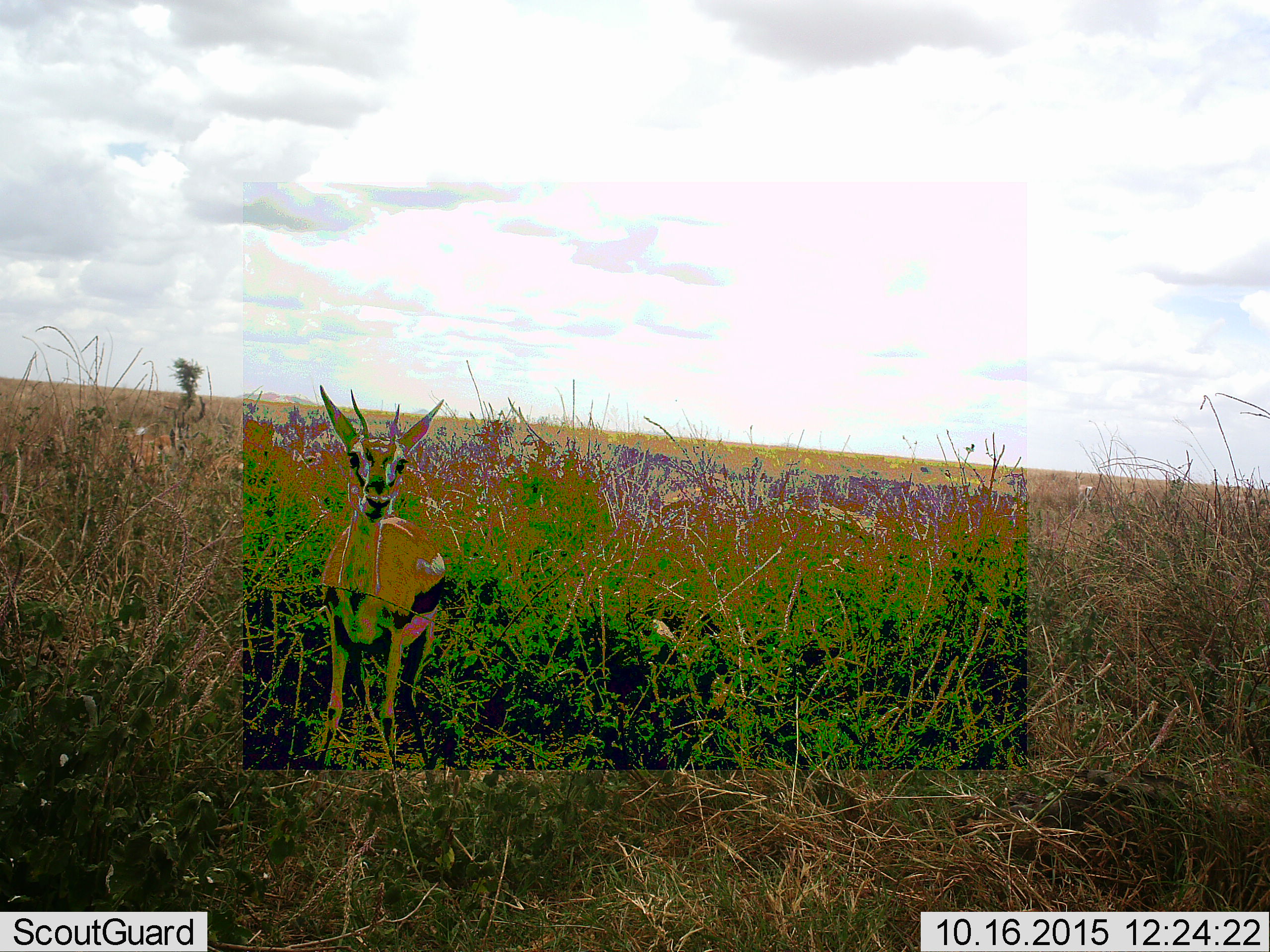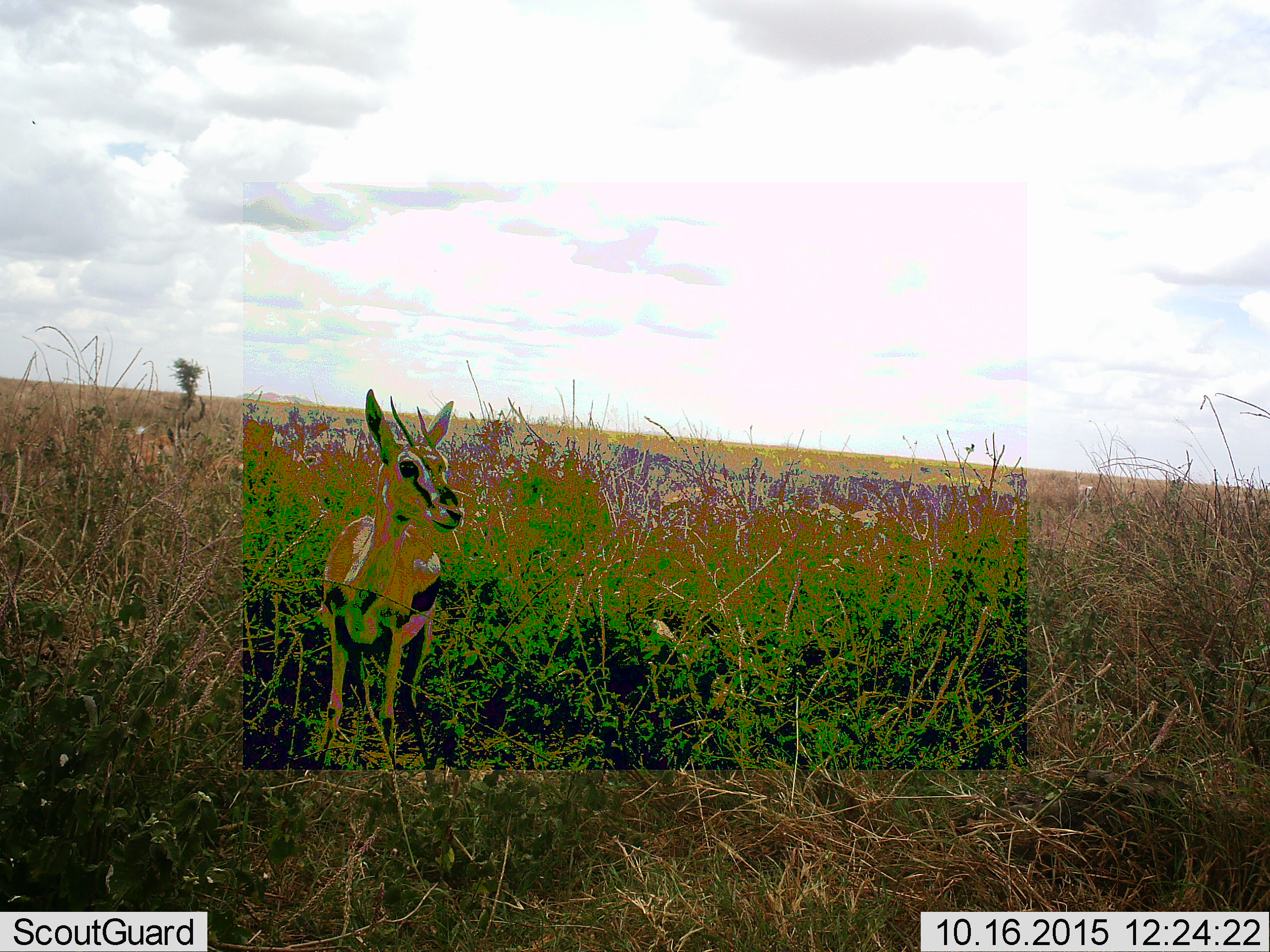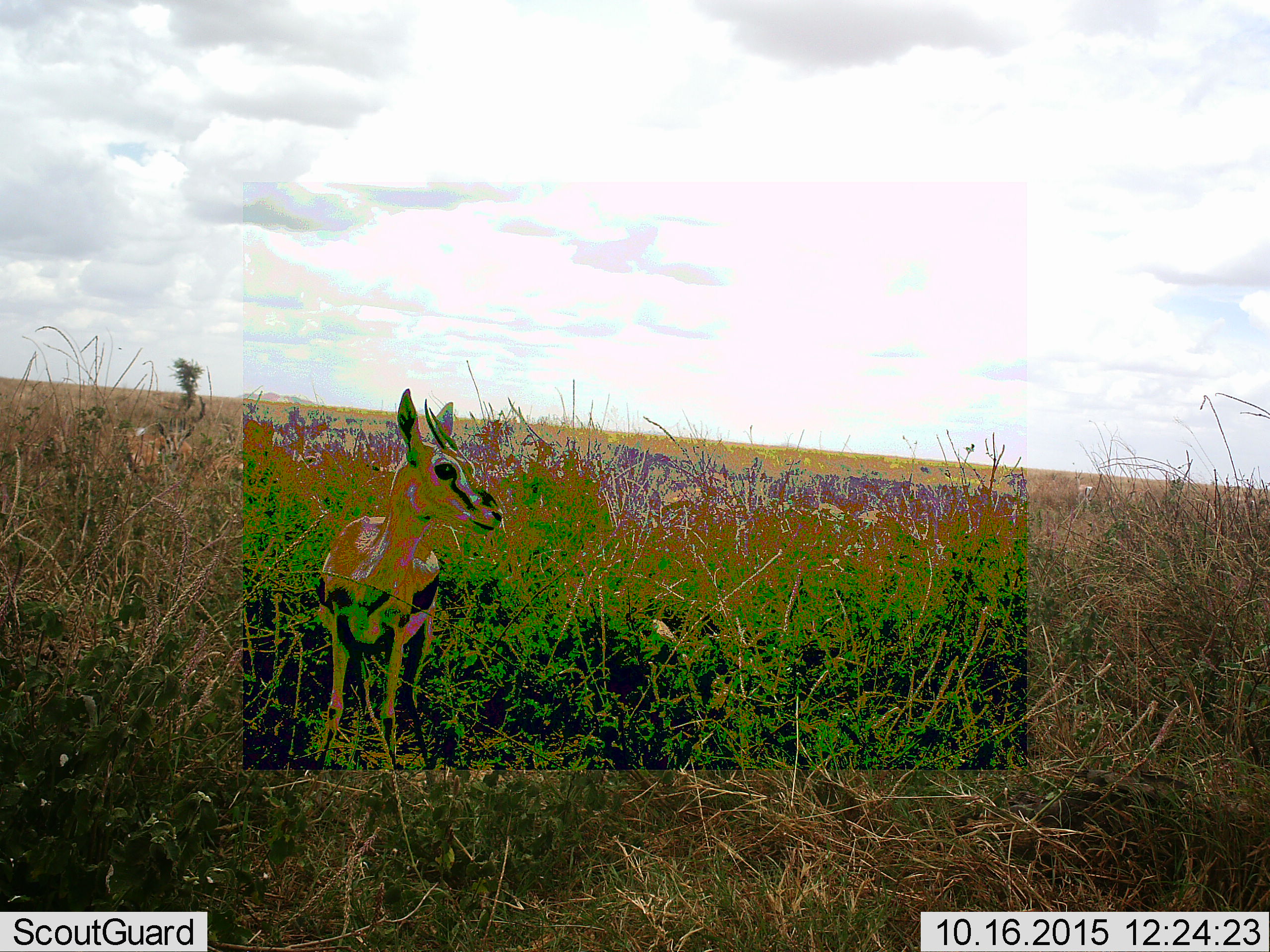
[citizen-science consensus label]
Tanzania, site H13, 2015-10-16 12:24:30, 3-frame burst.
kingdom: Animalia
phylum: Chordata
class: Mammalia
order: Artiodactyla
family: Bovidae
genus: Eudorcas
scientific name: Eudorcas thomsonii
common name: thomson's gazelle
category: gazellethomsons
Gazellethomsons (thomson's gazelle) (Eudorcas thomsonii), count 1. Behavior (volunteer vote fractions): standing 100%, resting 0%, moving 33%, interacting 0%. Young present (vote fraction): 11%. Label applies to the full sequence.